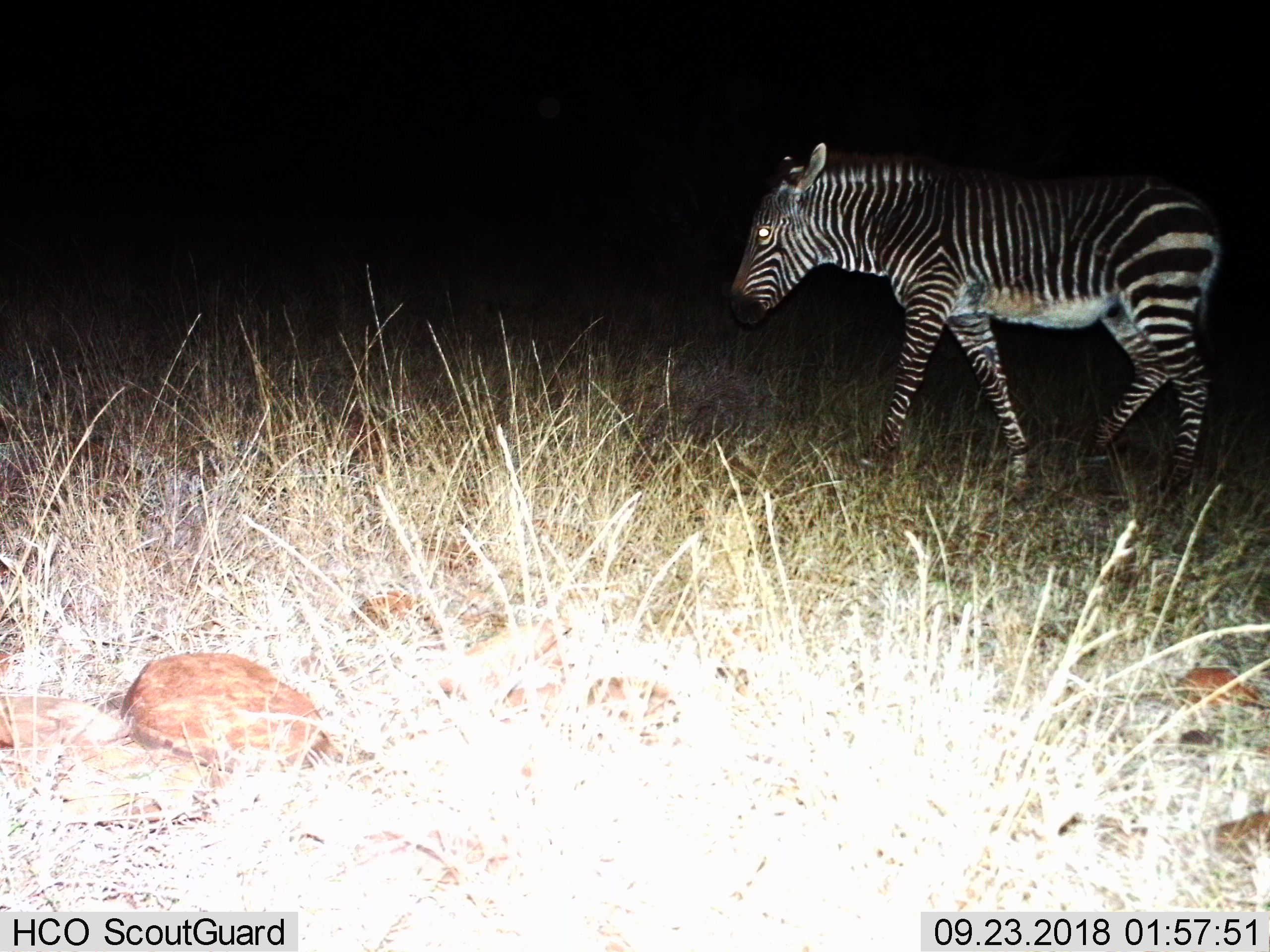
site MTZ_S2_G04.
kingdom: Animalia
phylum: Chordata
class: Mammalia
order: Perissodactyla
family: Equidae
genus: Equus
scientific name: Equus zebra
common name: mountain zebra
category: zebramountain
Zebramountain (mountain zebra) (Equus zebra), count 1. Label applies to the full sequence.